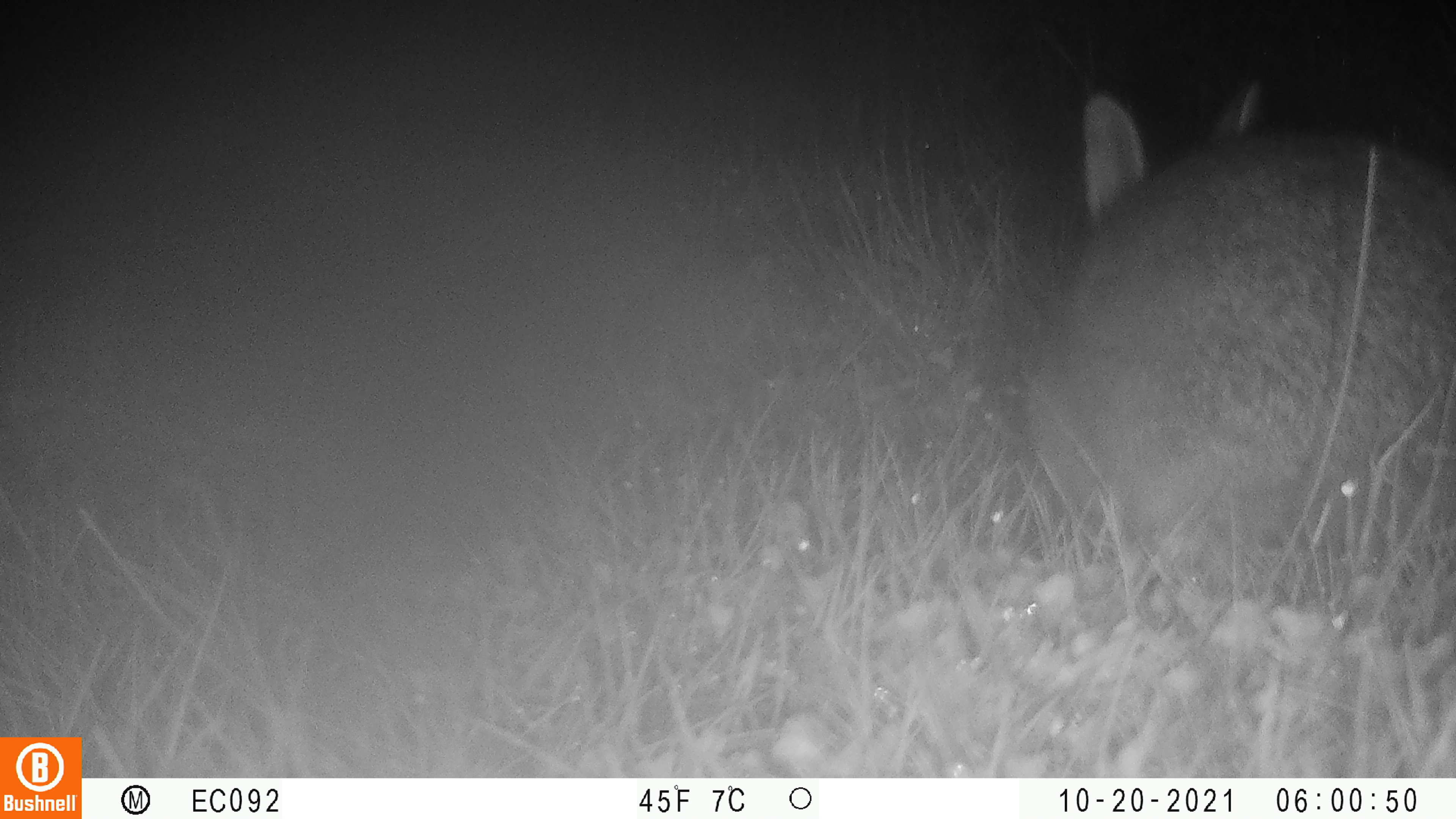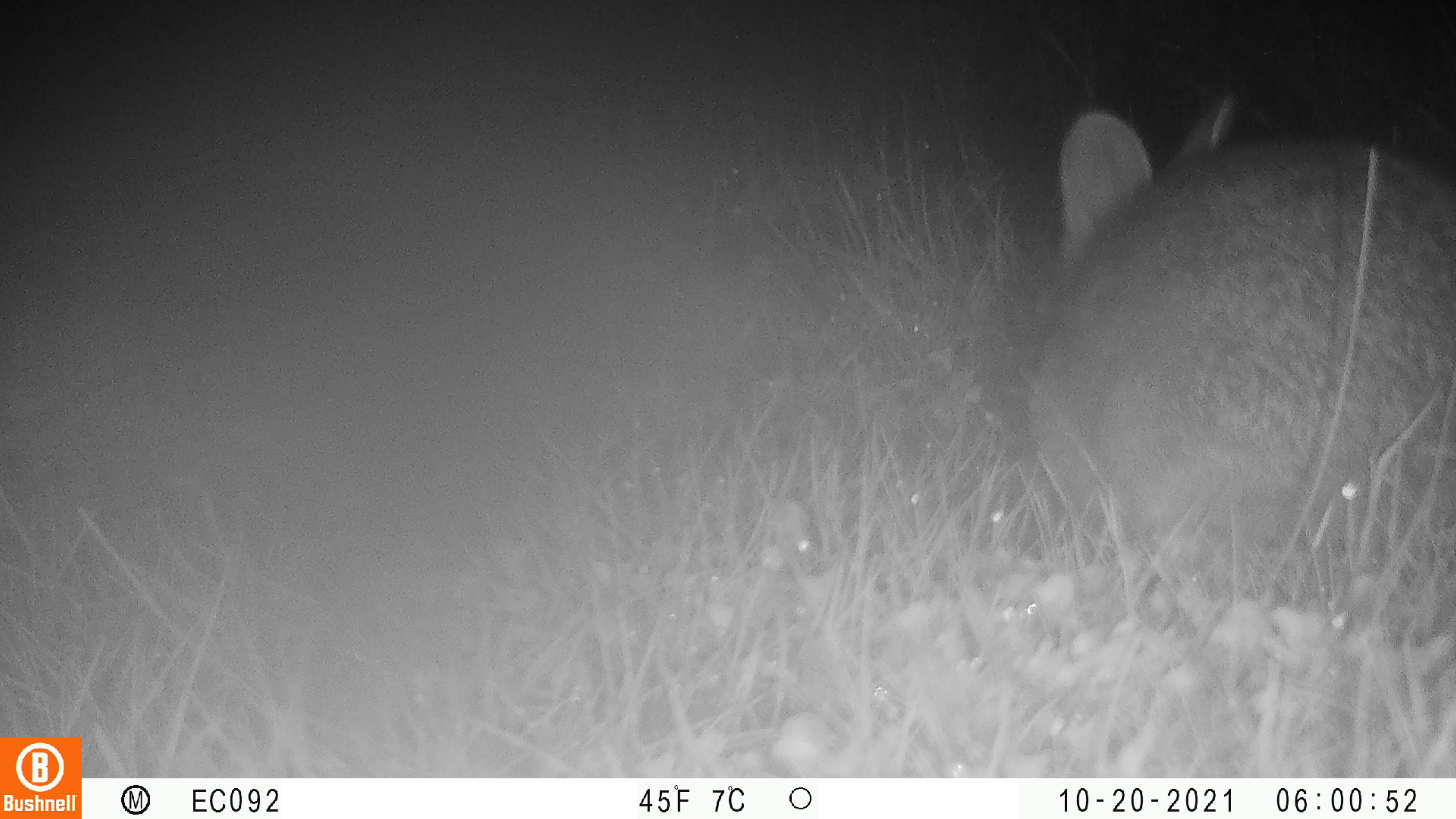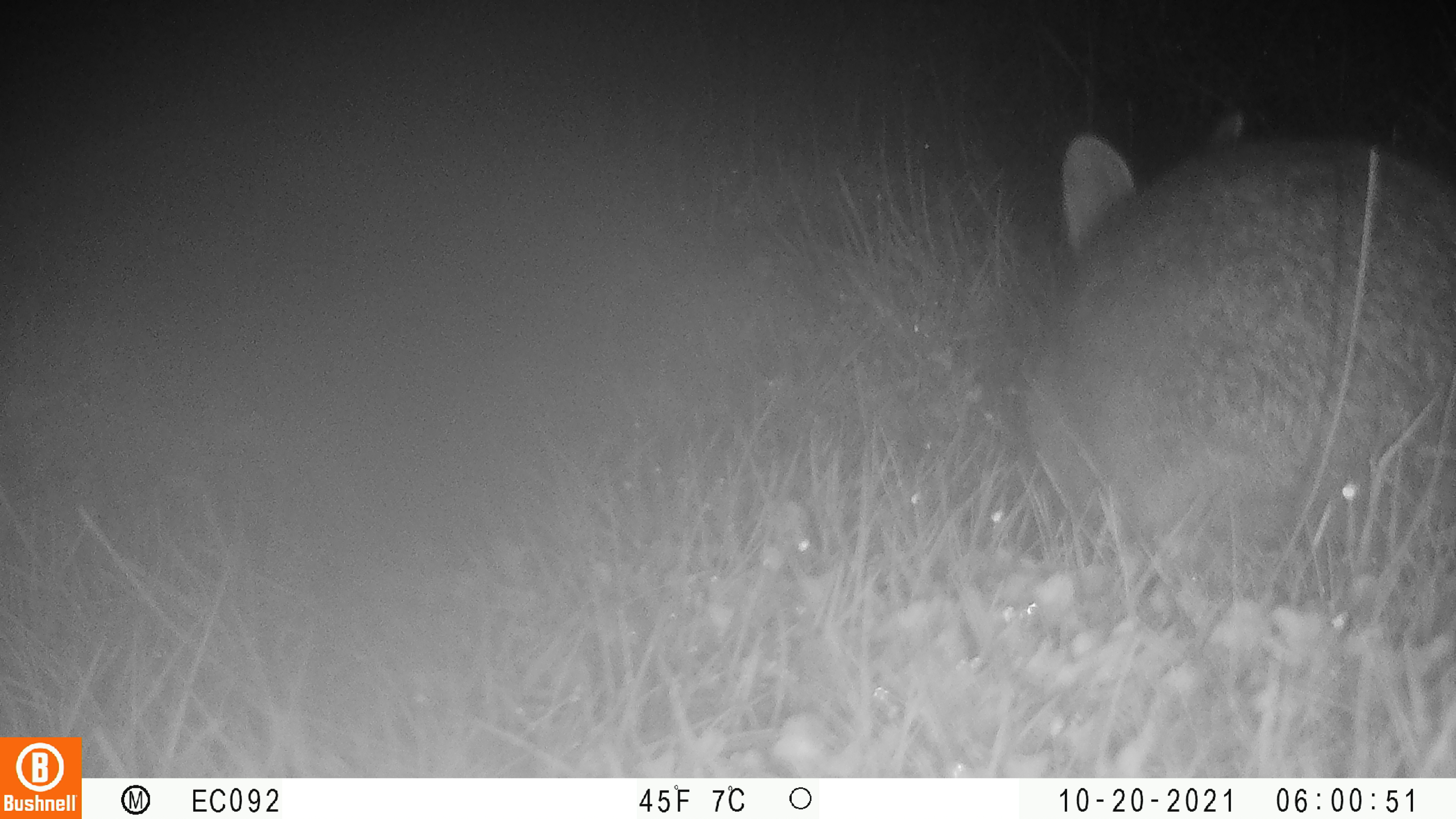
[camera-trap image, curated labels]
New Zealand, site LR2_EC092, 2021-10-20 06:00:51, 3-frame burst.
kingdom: Animalia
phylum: Chordata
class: Mammalia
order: Lagomorpha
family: Leporidae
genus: Oryctolagus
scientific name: Oryctolagus cuniculus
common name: european rabbit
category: rabbit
Rabbit (european rabbit) (Oryctolagus cuniculus).